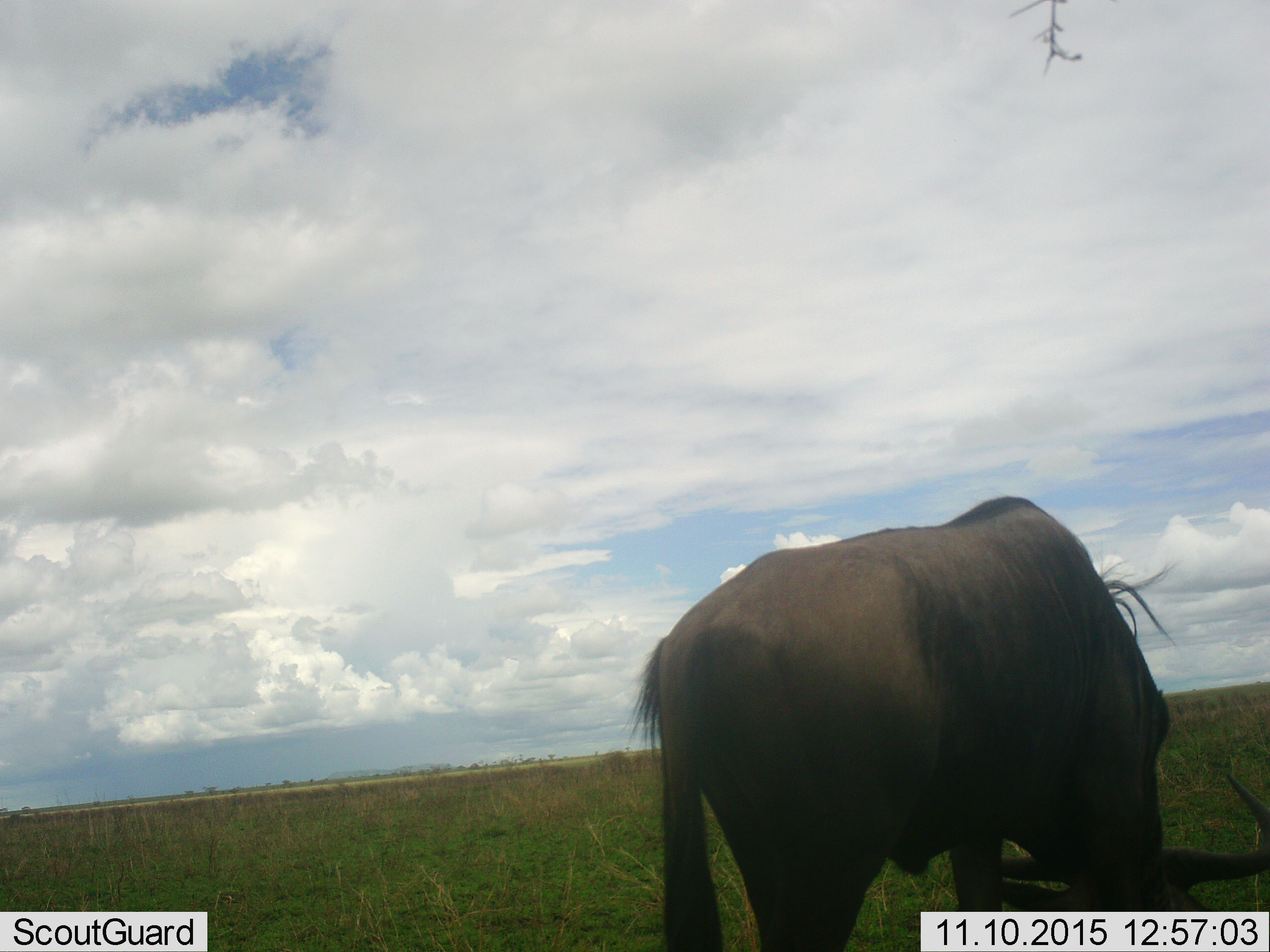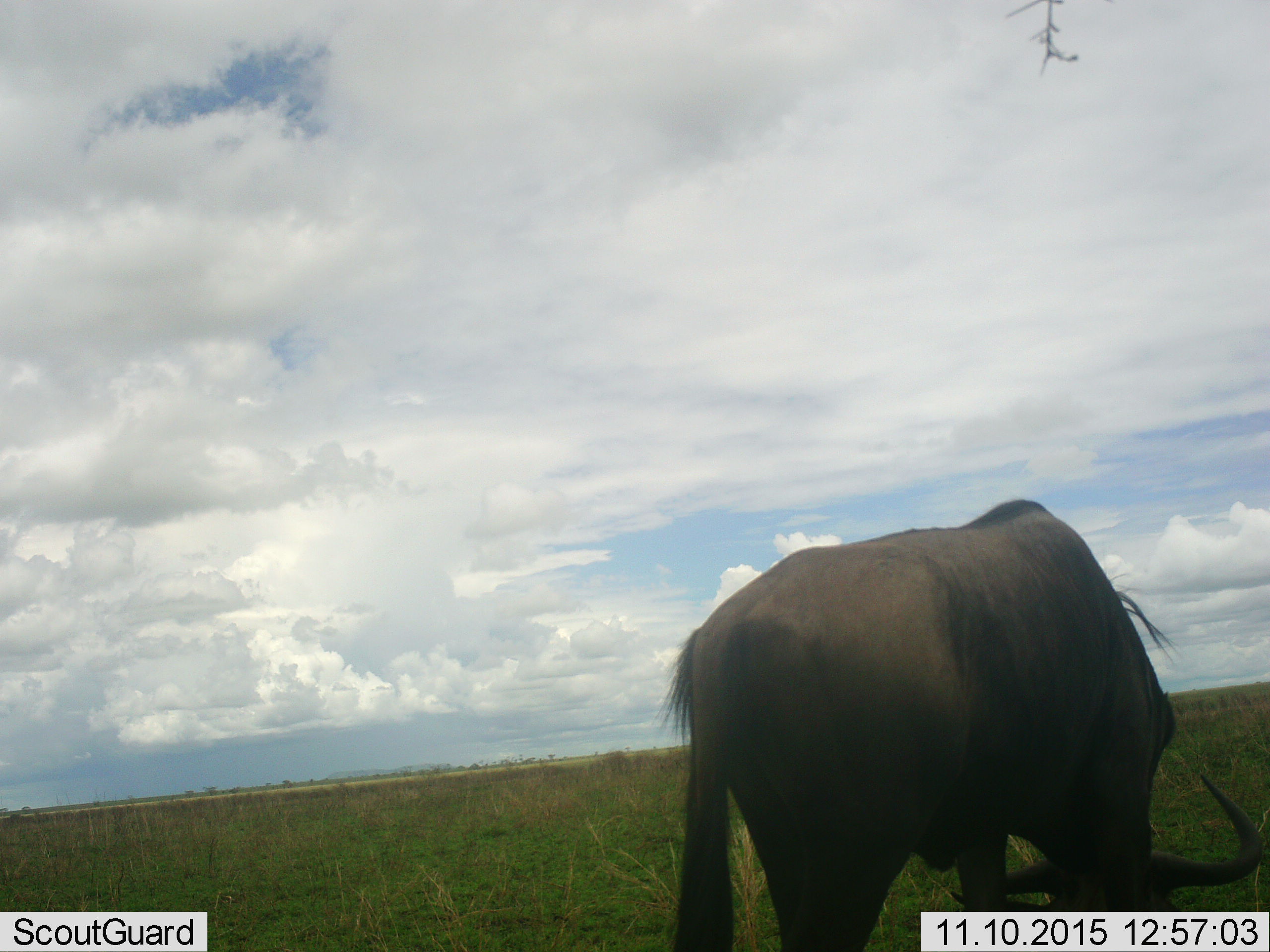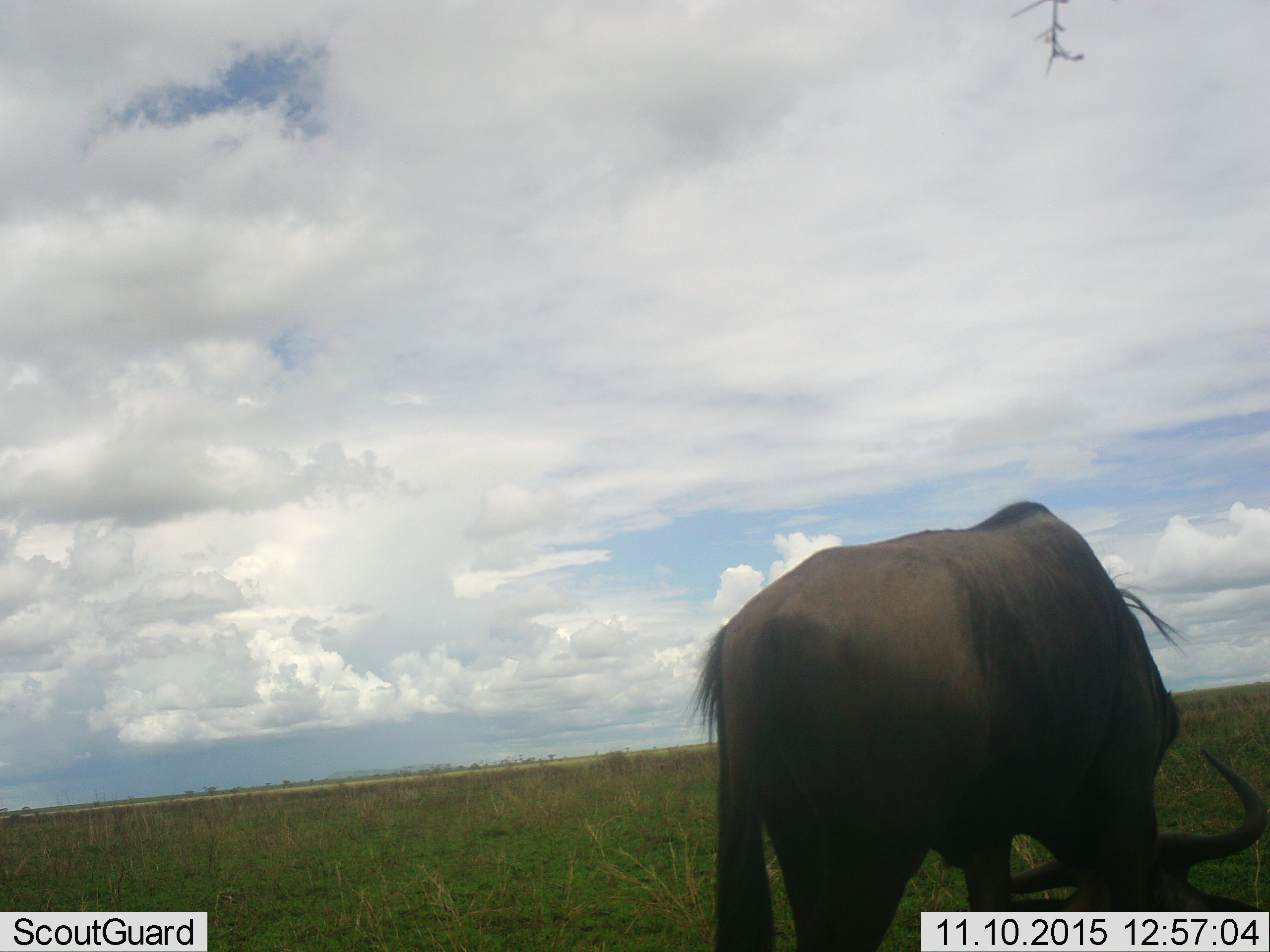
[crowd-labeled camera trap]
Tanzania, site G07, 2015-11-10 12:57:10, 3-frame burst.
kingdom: Animalia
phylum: Chordata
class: Mammalia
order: Artiodactyla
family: Bovidae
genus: Connochaetes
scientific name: Connochaetes taurinus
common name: blue wildebeest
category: wildebeest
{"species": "wildebeest (blue wildebeest) (Connochaetes taurinus)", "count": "1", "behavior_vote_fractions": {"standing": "0%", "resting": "0%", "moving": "11%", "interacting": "0%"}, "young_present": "0%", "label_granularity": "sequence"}